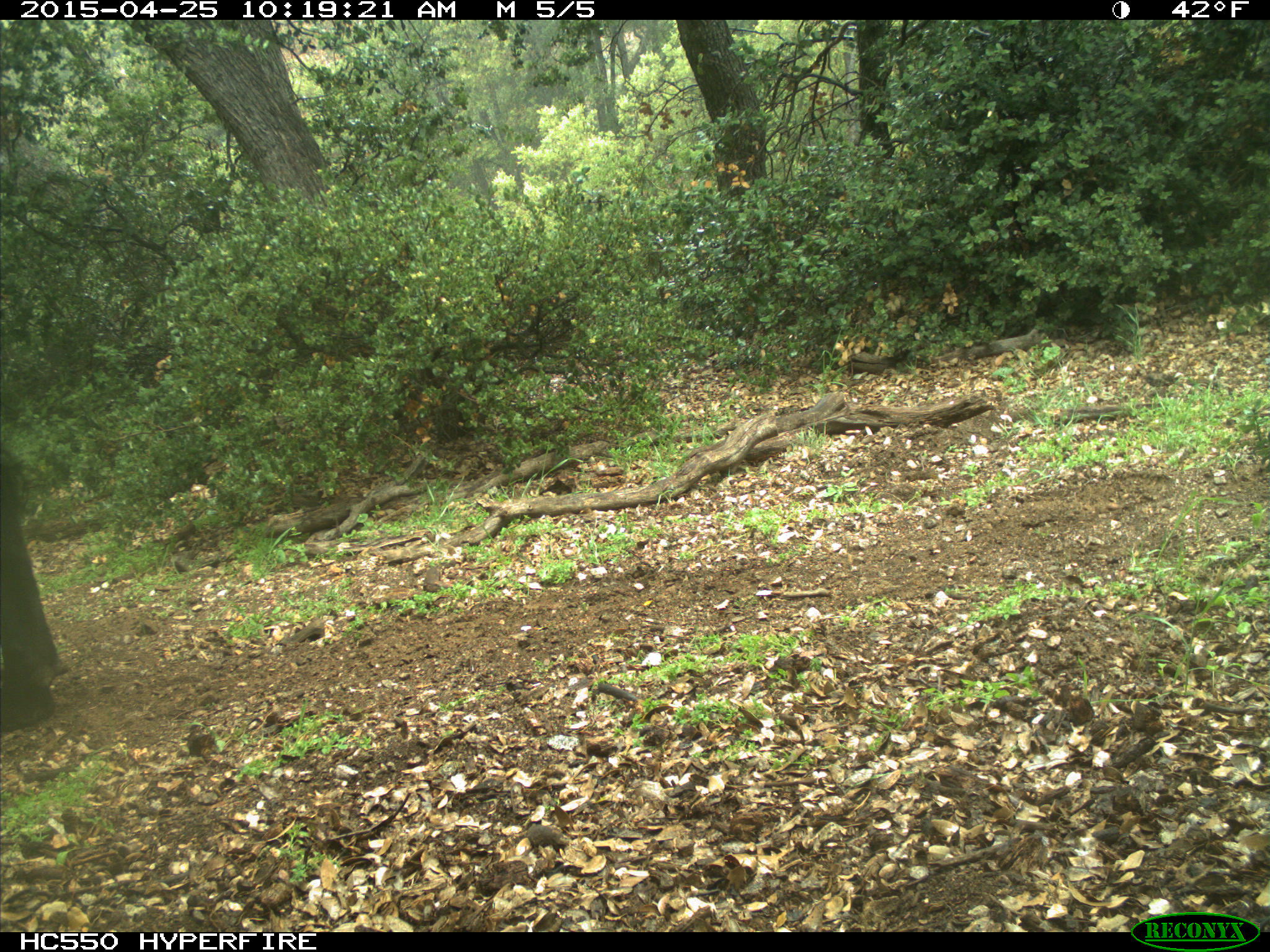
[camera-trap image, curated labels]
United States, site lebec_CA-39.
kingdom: Animalia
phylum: Chordata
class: Mammalia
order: Artiodactyla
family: Bovidae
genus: Bos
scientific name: Bos taurus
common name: domestic cow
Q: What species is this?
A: Bos taurus (domestic cow).